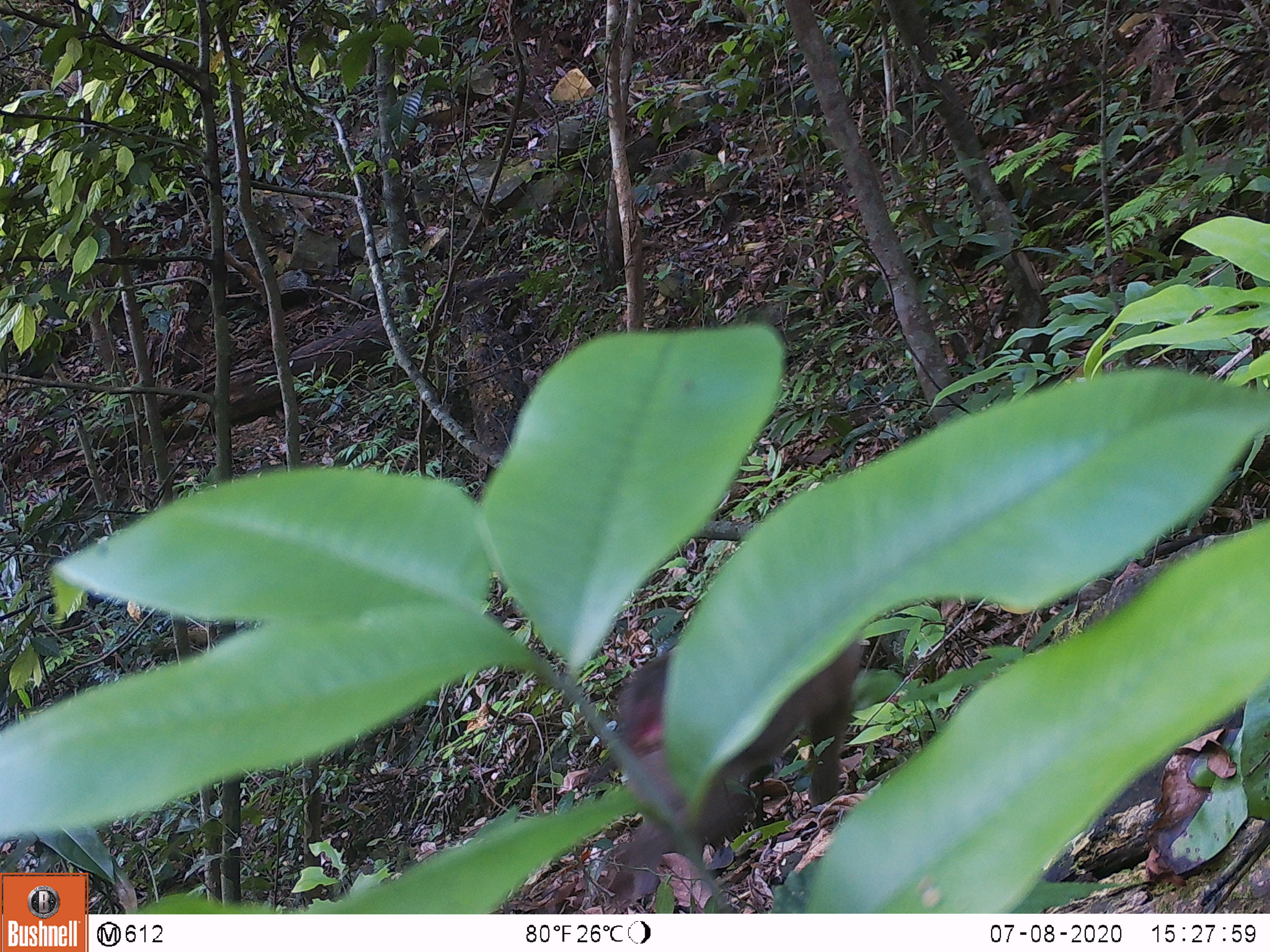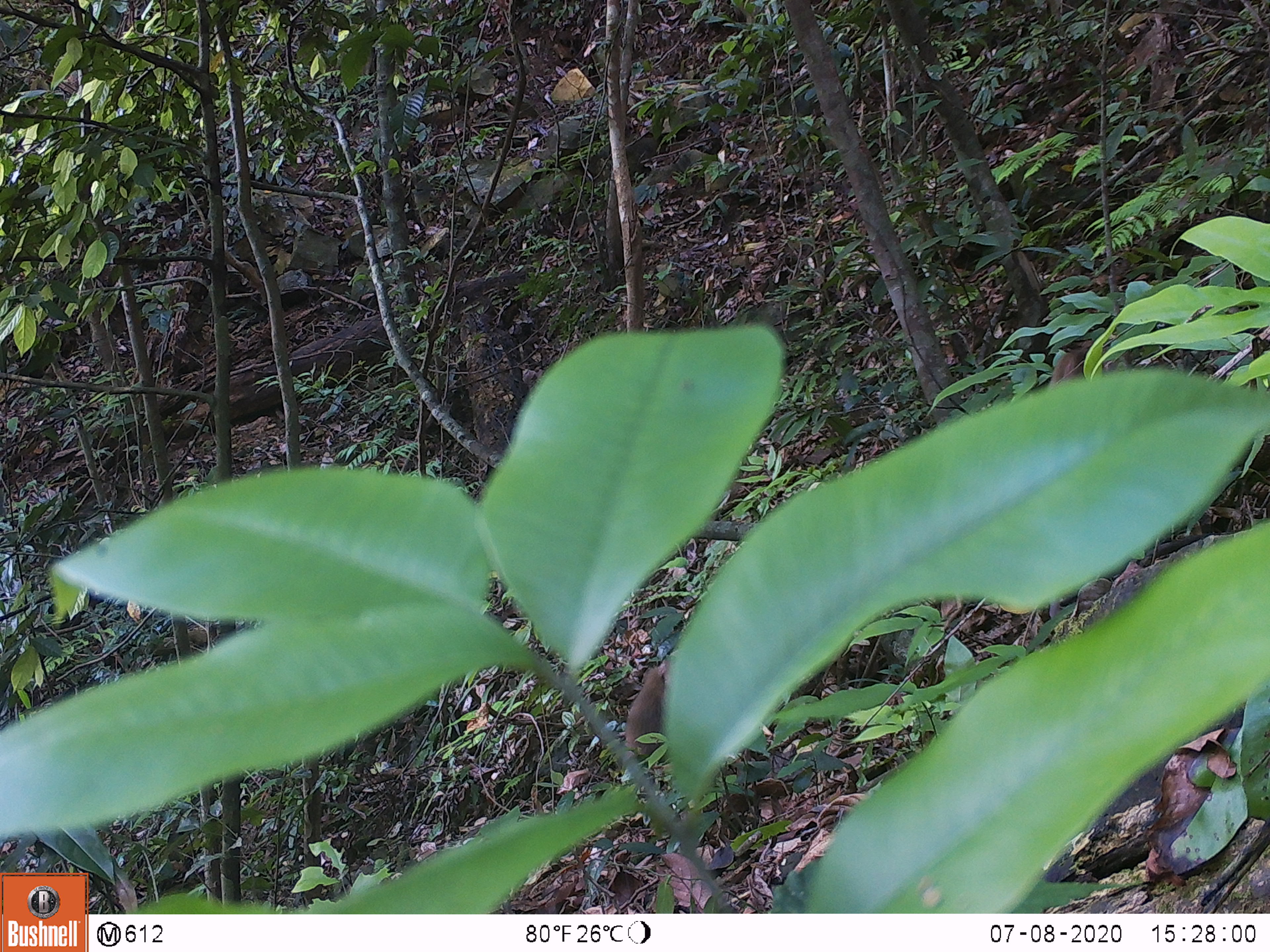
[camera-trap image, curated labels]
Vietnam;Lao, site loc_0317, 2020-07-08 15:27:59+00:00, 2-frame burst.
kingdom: Animalia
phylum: Chordata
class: Mammalia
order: Primates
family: Cercopithecidae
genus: Macaca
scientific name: Macaca nemestrina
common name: pig-tailed macaque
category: pig tailed macaque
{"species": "pig tailed macaque (pig-tailed macaque) (Macaca nemestrina)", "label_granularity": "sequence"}